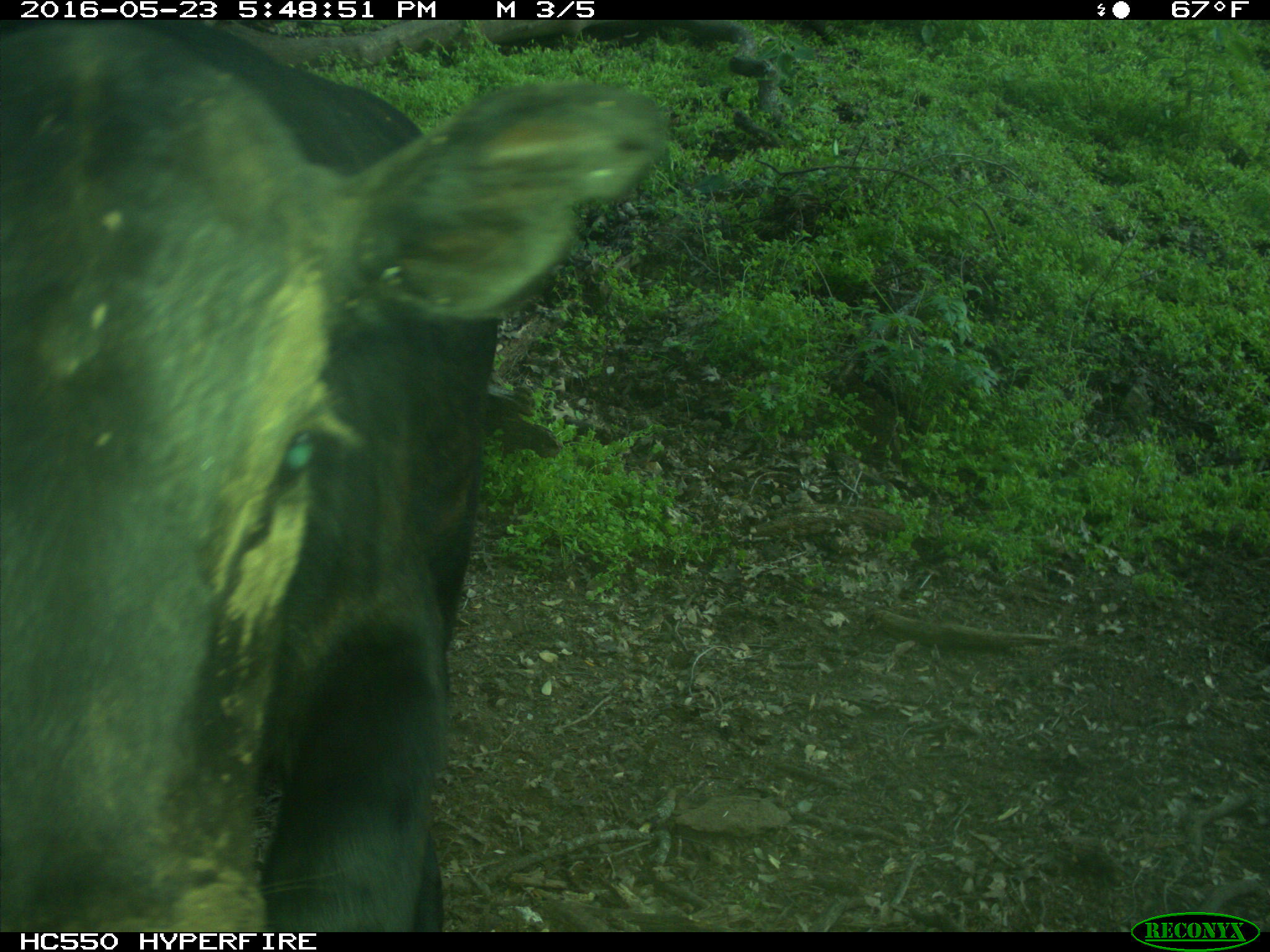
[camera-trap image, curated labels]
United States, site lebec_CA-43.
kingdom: Animalia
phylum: Chordata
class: Mammalia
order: Artiodactyla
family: Bovidae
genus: Bos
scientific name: Bos taurus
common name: domestic cow